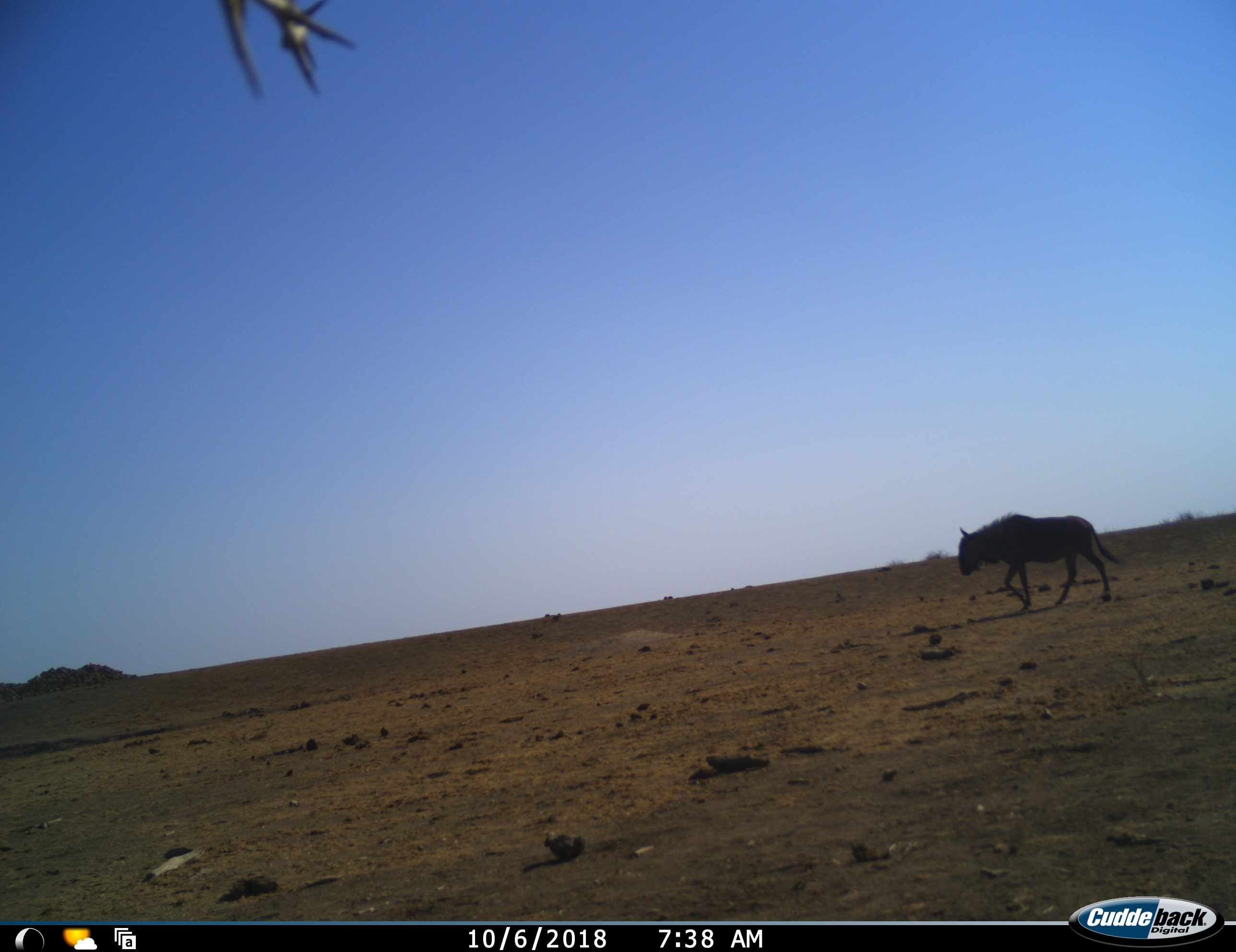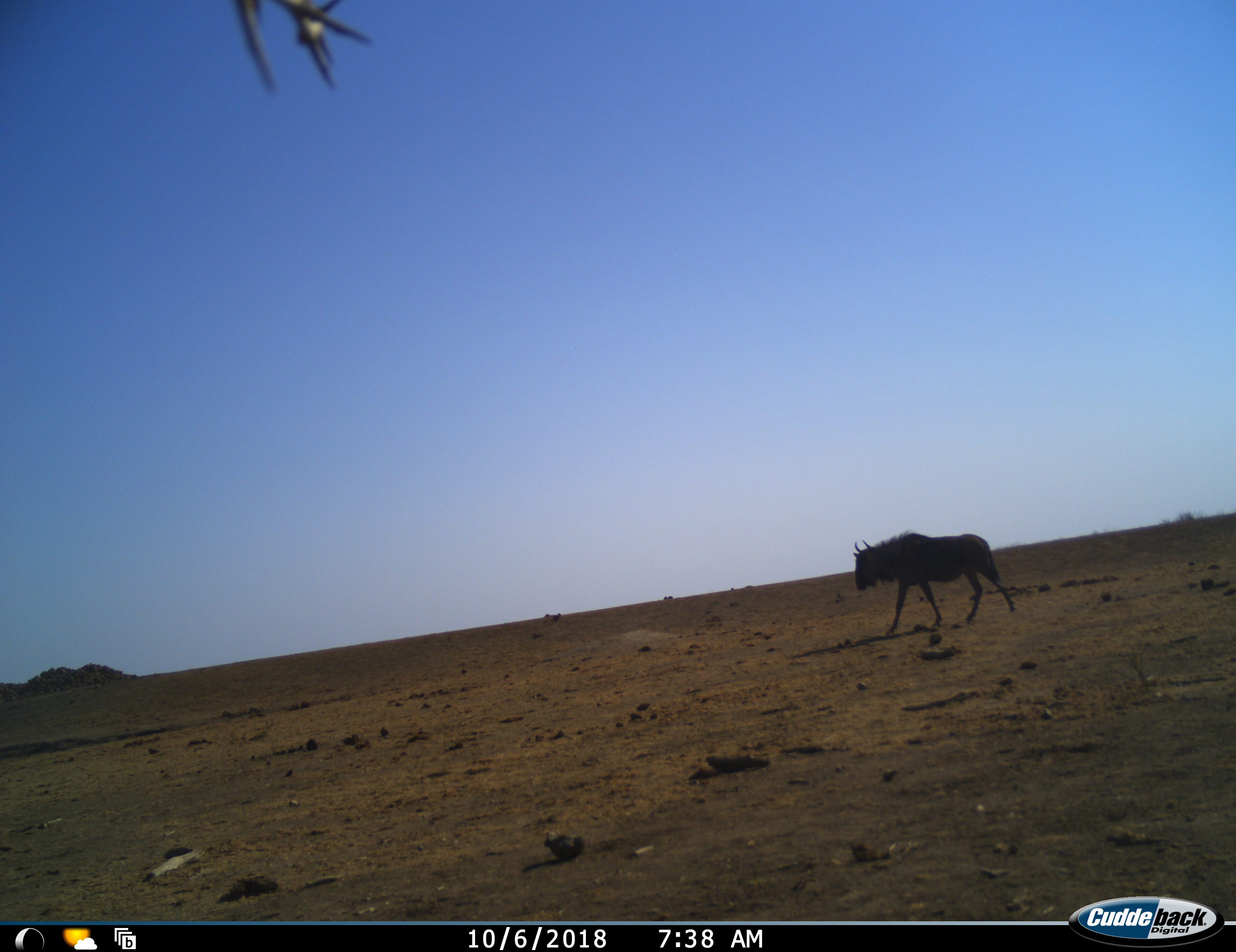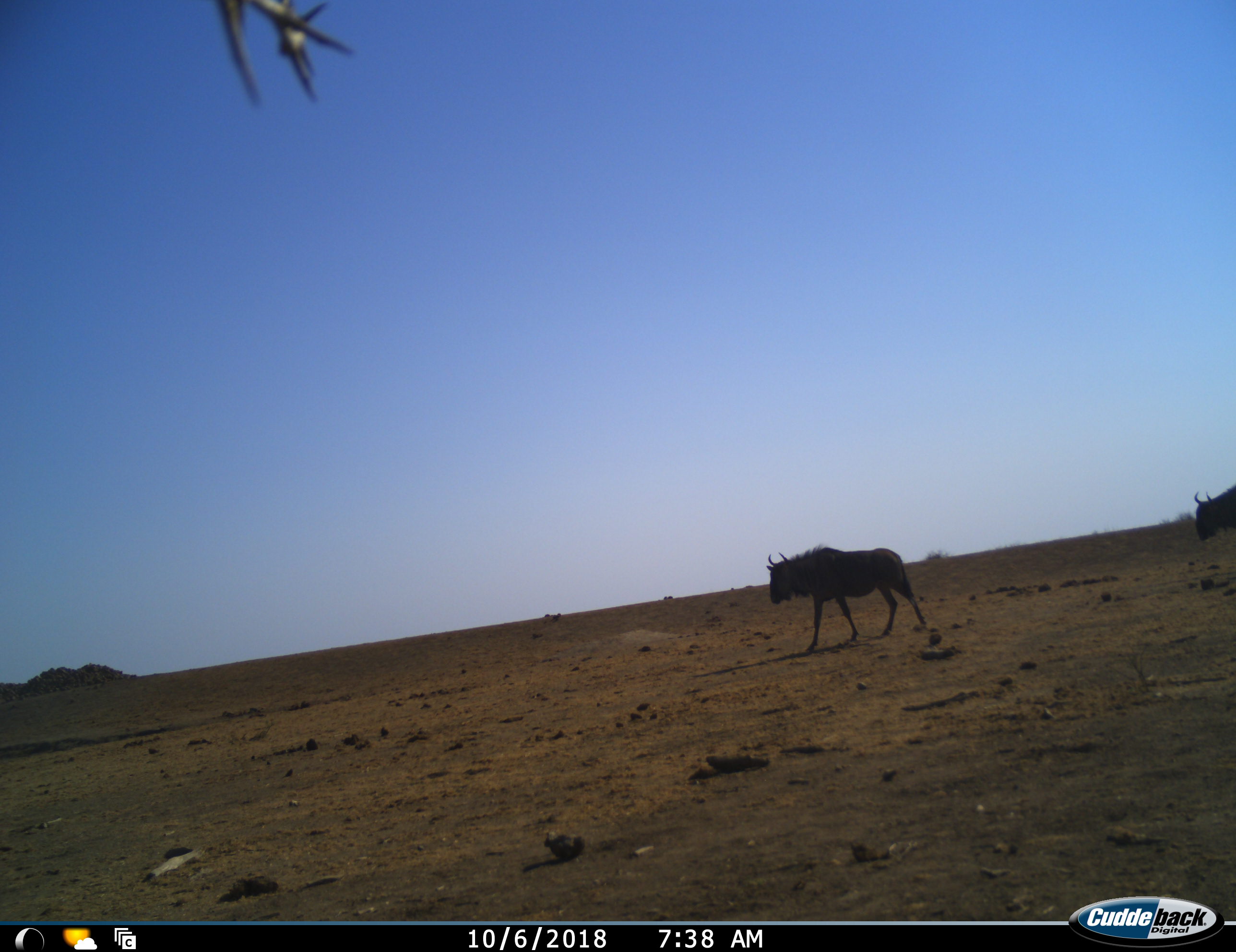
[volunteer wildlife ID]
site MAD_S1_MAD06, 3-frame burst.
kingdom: Animalia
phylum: Chordata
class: Mammalia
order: Artiodactyla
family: Bovidae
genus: Connochaetes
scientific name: Connochaetes taurinus taurinus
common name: blue wildebeest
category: wildebeestblue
Wildebeestblue (blue wildebeest) (Connochaetes taurinus taurinus), count 2. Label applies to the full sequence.